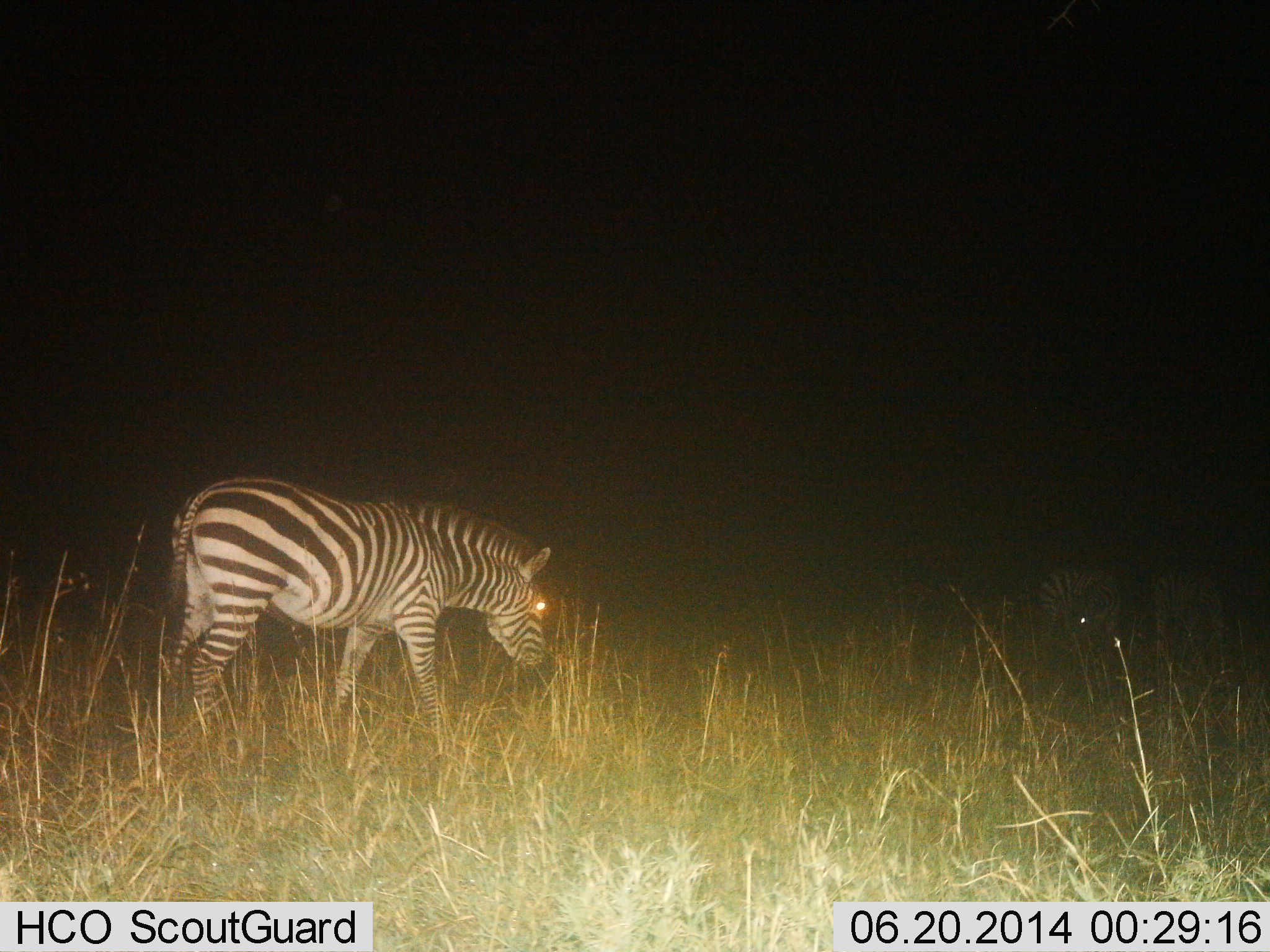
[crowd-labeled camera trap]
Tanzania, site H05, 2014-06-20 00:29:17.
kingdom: Animalia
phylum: Chordata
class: Mammalia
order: Perissodactyla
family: Equidae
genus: Equus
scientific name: Equus quagga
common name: plains zebra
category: zebra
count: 3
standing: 40%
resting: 0%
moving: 40%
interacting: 0%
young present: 0%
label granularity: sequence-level